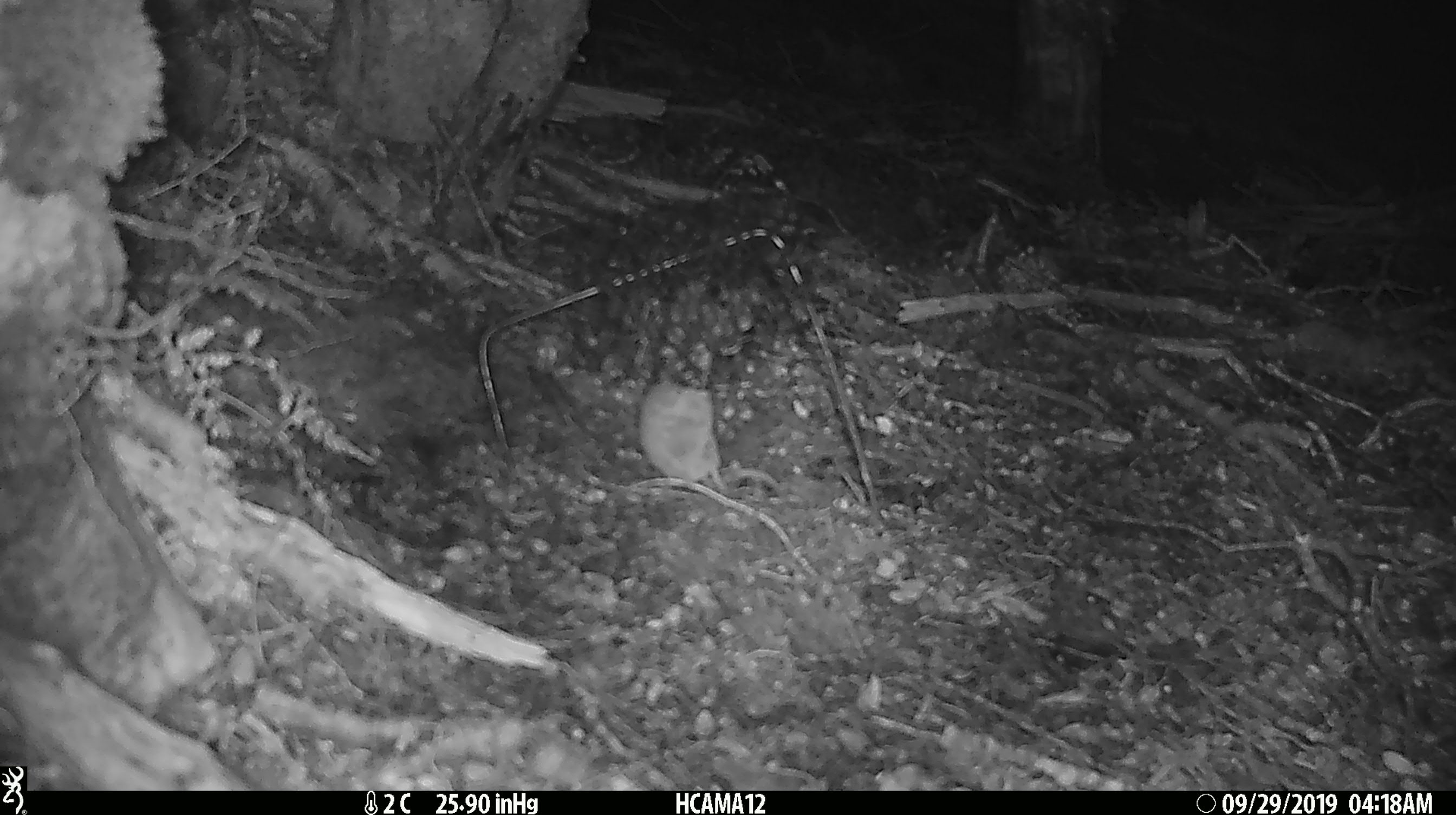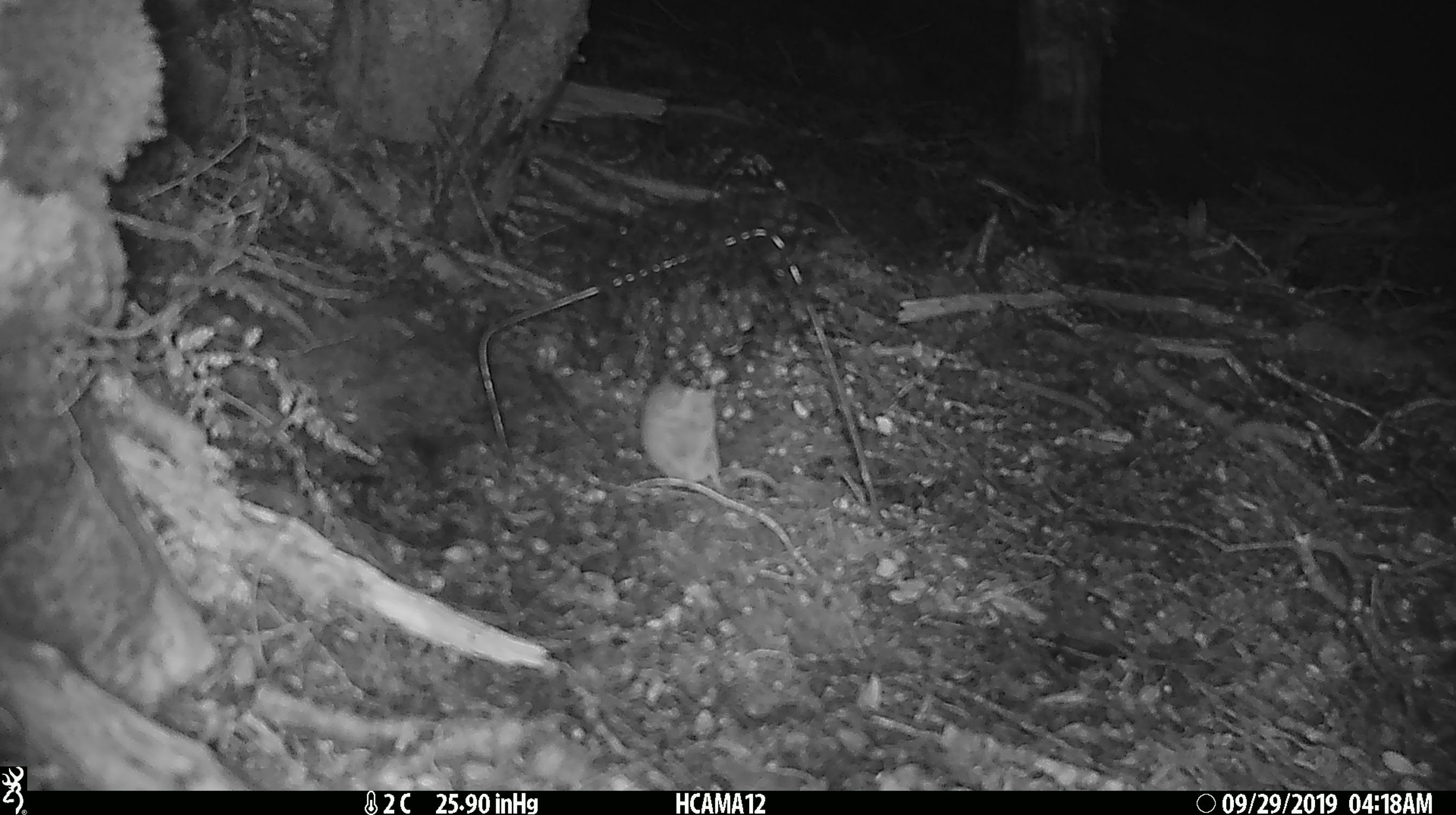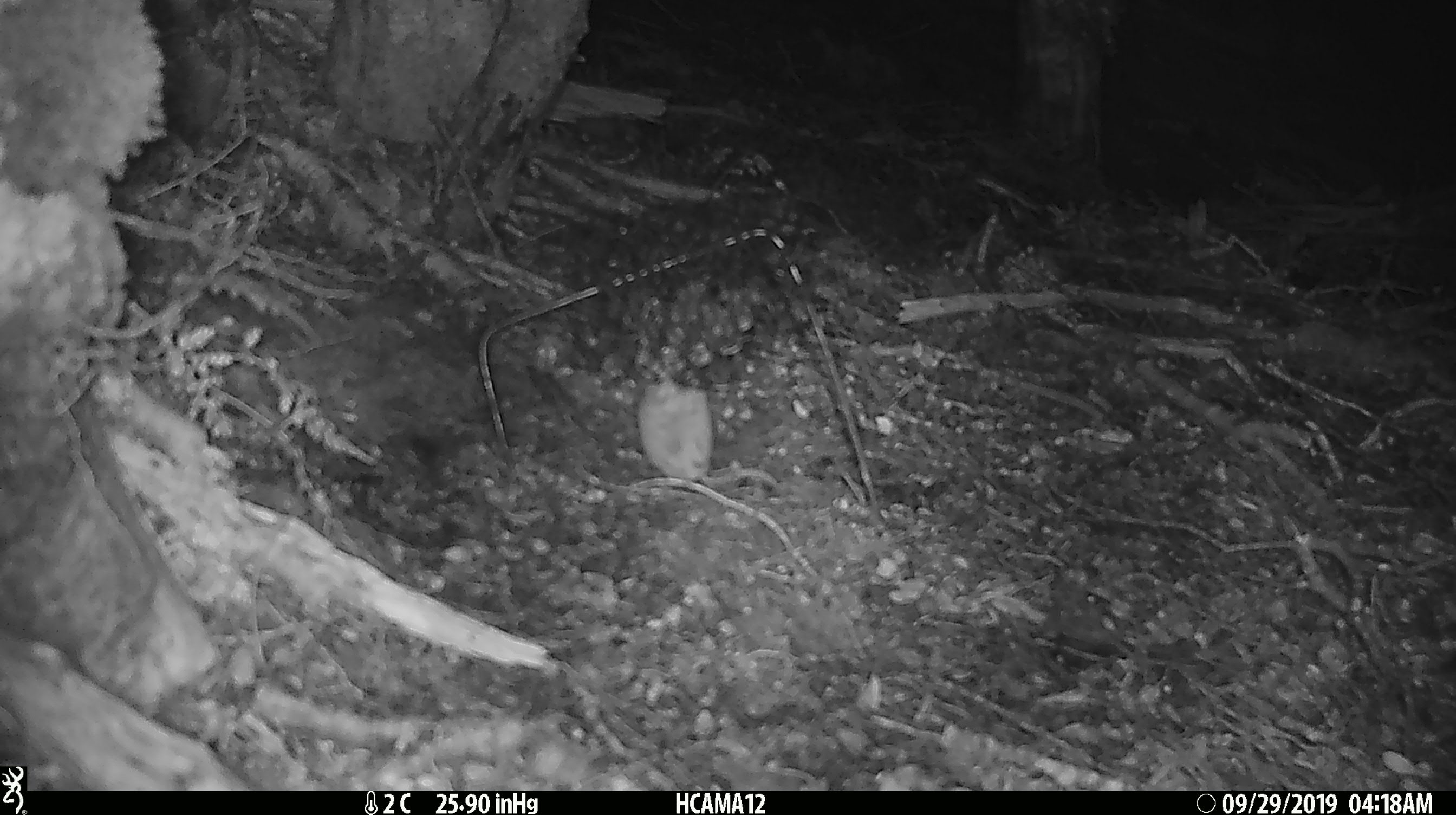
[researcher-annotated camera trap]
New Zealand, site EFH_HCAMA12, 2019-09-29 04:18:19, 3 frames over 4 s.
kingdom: Animalia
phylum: Chordata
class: Mammalia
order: Rodentia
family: Muridae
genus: Mus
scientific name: Mus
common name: mouse